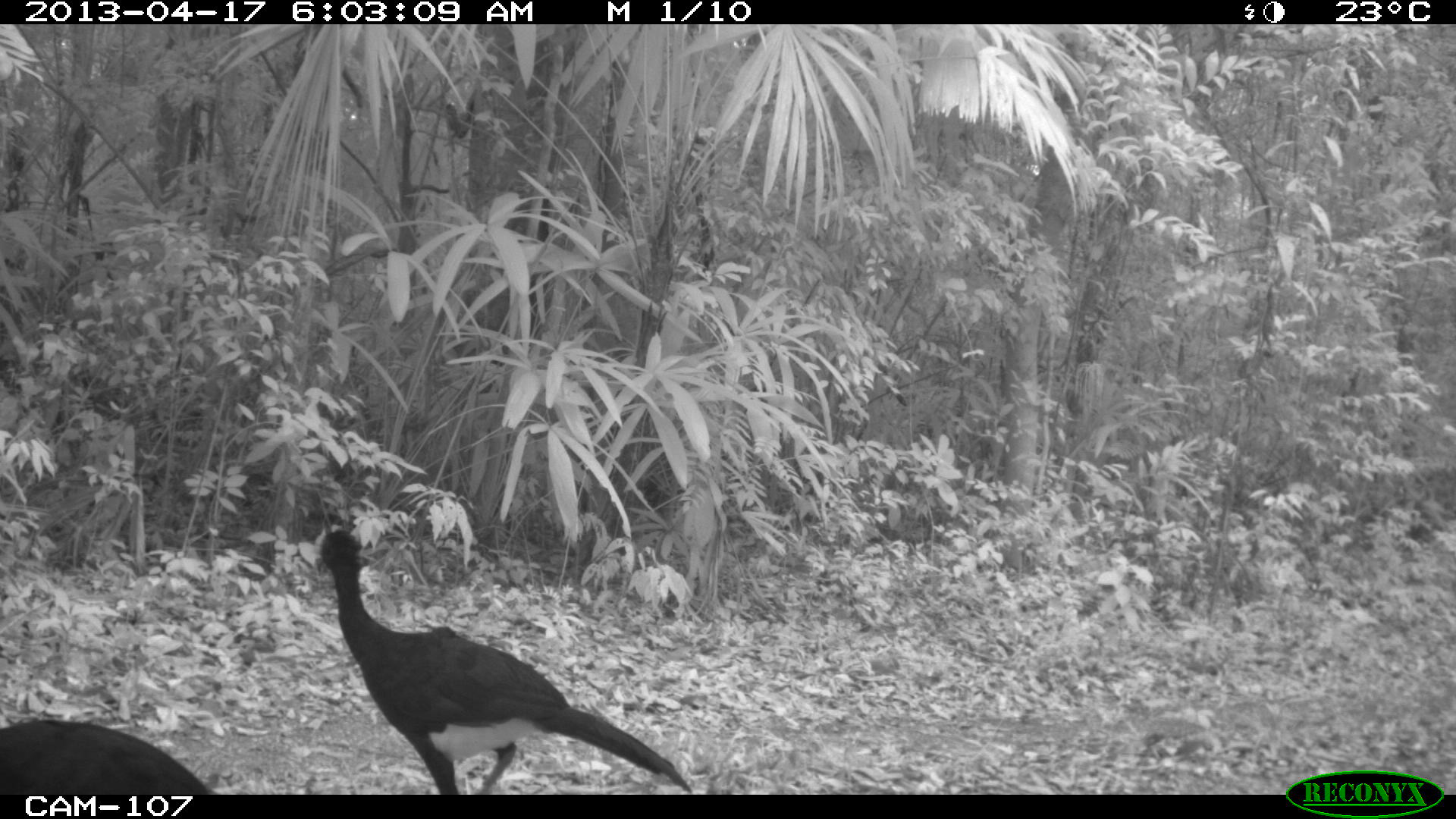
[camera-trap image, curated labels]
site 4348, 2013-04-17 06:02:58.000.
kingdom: Animalia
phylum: Chordata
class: Aves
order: Galliformes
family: Cracidae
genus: Crax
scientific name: Crax rubra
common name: great curassow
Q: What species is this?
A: Crax rubra (great curassow).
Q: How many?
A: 3.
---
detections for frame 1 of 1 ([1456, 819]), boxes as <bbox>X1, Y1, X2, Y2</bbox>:
crax rubra: <bbox>312, 516, 698, 791</bbox>; <bbox>0, 715, 220, 793</bbox>